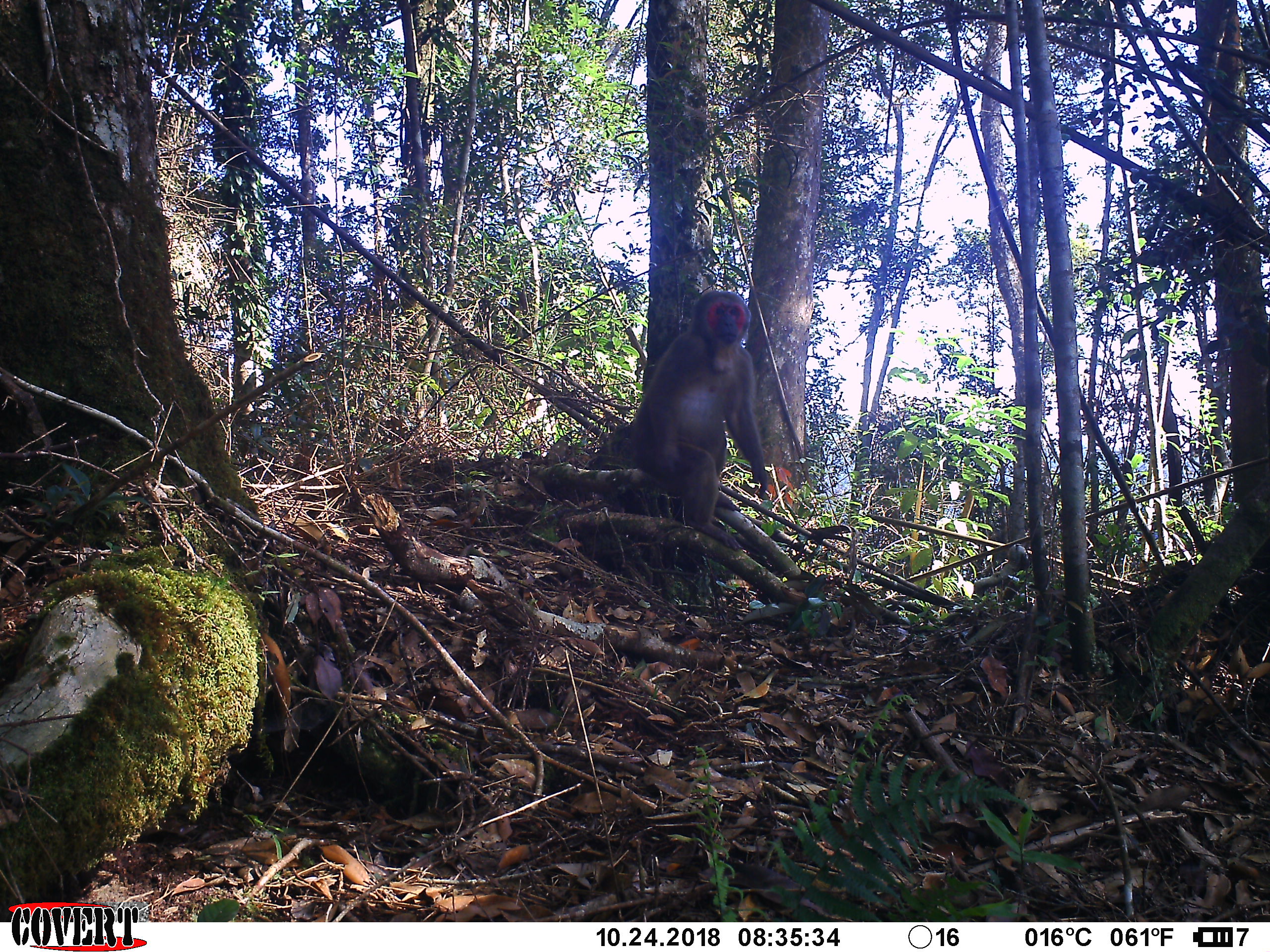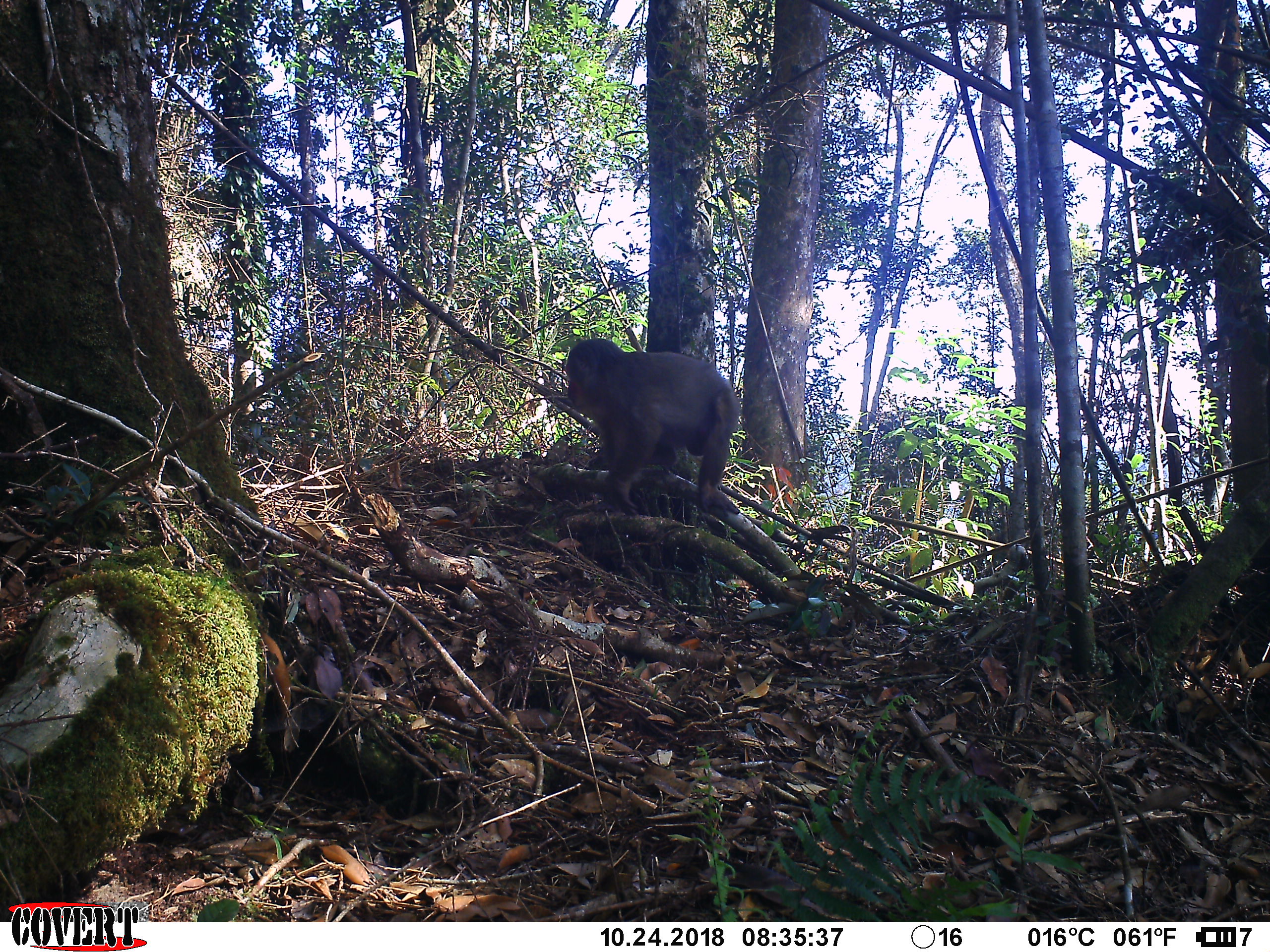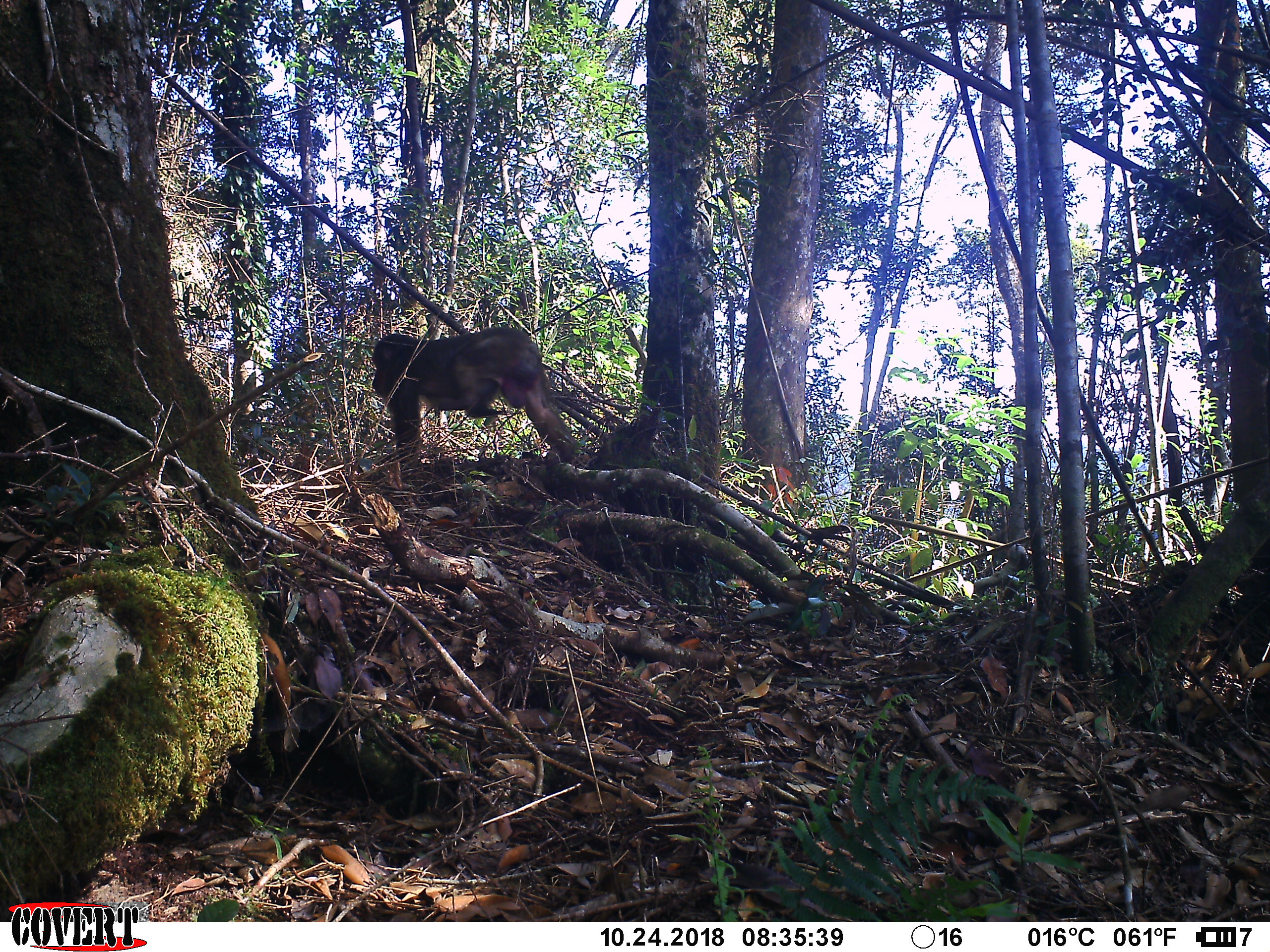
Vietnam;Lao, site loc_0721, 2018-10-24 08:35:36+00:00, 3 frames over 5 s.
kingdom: Animalia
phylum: Chordata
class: Mammalia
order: Primates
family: Cercopithecidae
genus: Macaca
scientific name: Macaca arctoides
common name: stump-tailed macaque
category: stump tailed macaque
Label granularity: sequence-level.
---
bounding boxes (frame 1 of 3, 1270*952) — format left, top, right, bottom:
stump tailed macaque: 630, 289, 768, 549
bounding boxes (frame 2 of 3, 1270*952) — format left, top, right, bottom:
stump tailed macaque: 565, 338, 740, 515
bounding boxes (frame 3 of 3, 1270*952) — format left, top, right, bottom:
stump tailed macaque: 371, 325, 576, 470